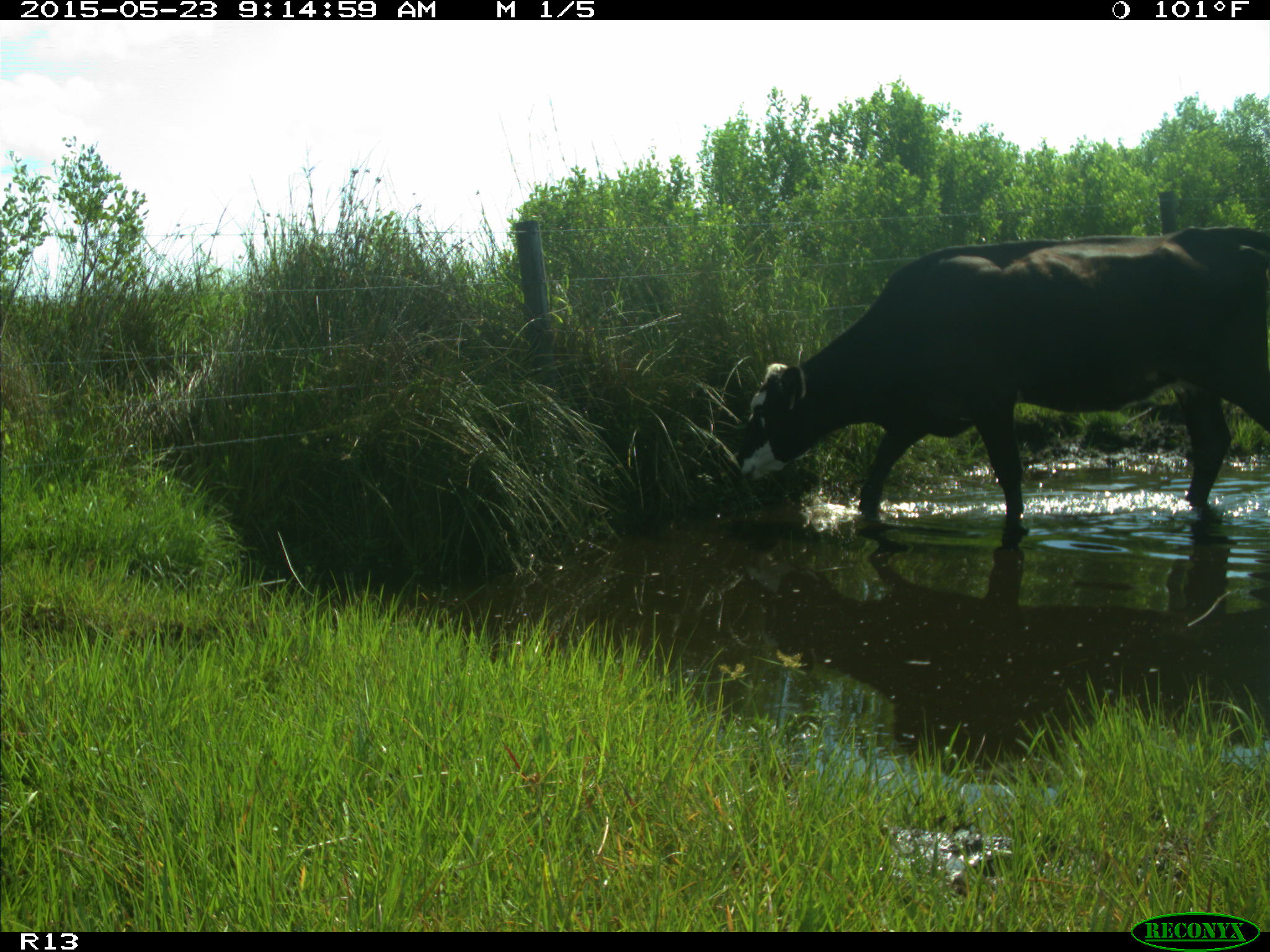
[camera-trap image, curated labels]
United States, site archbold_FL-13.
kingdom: Animalia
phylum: Chordata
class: Mammalia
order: Artiodactyla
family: Bovidae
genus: Bos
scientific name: Bos taurus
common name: domestic cow